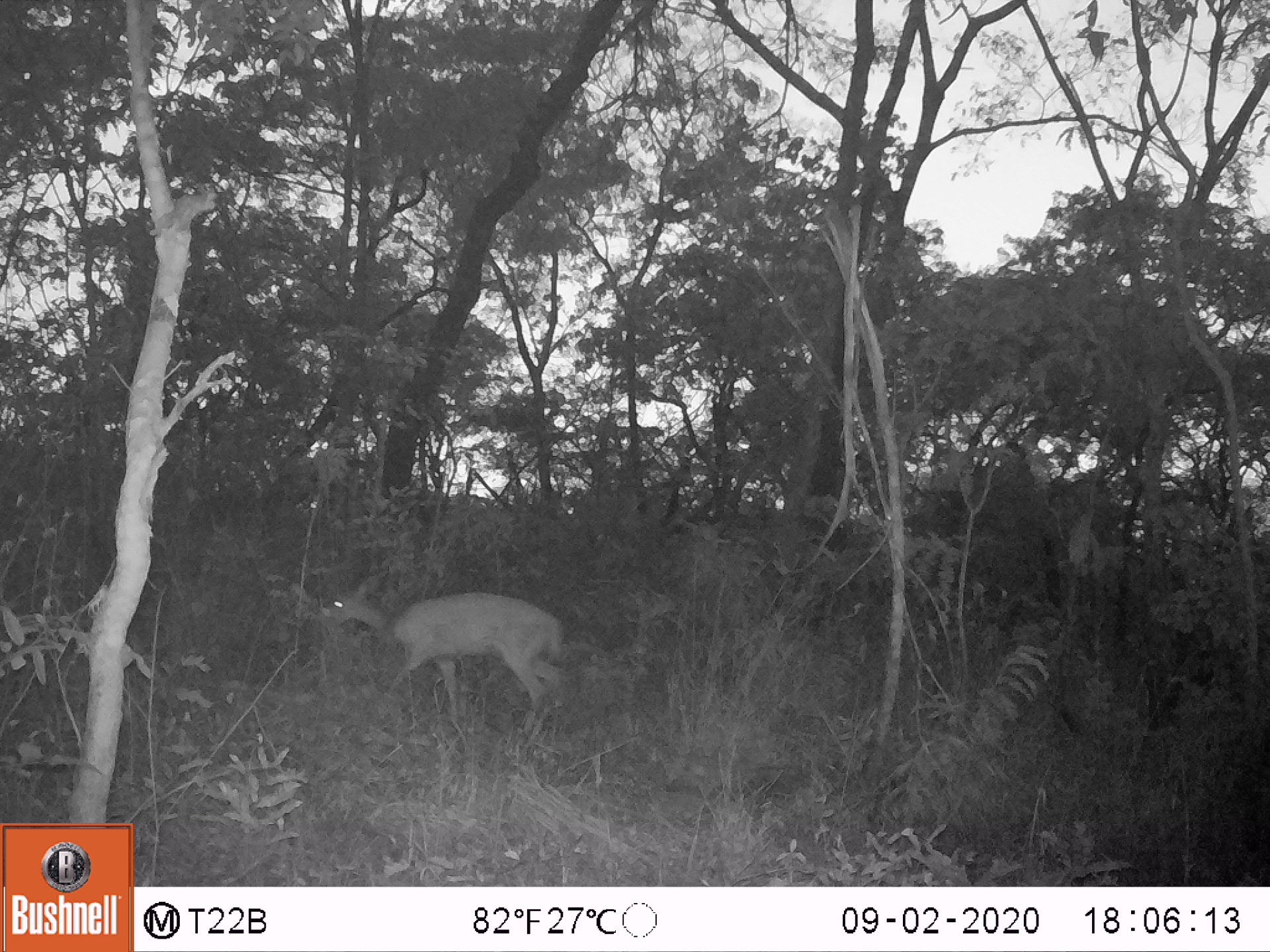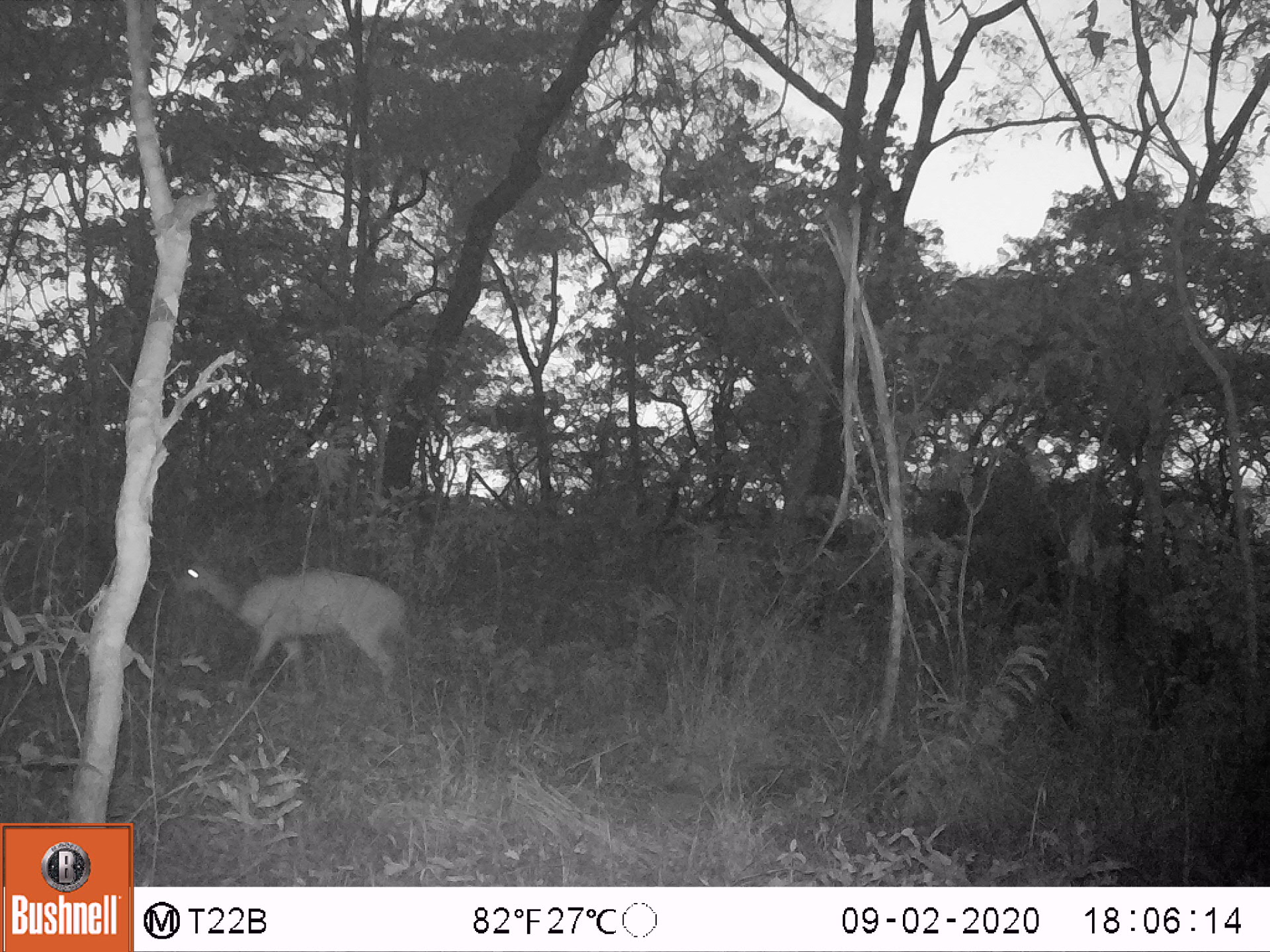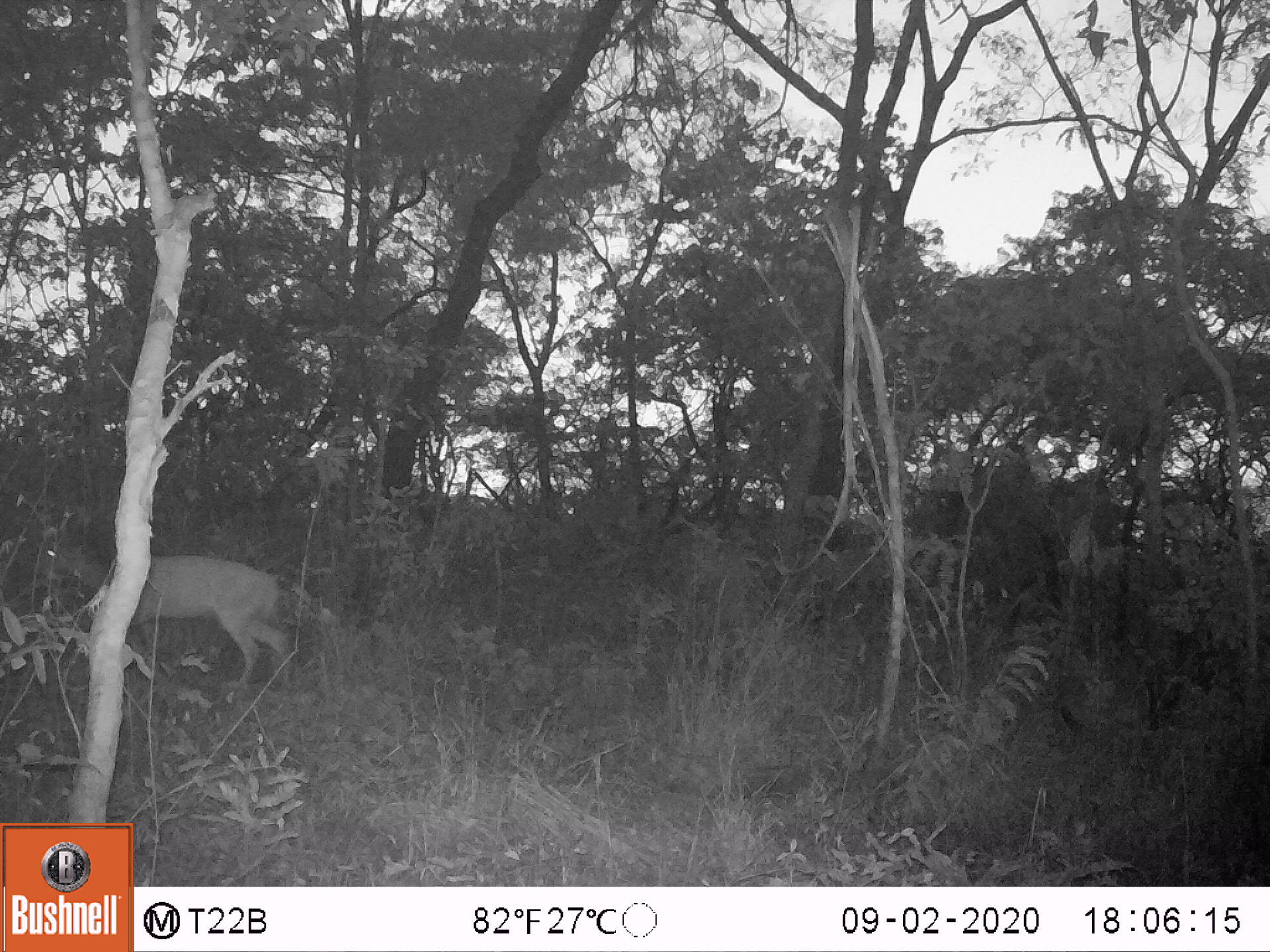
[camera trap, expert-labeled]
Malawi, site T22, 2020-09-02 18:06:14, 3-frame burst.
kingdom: Animalia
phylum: Chordata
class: Mammalia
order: Artiodactyla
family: Bovidae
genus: Tragelaphus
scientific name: Tragelaphus sylvaticus sylvaticus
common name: cape bushbuck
Cape bushbuck (Tragelaphus sylvaticus sylvaticus), count 1.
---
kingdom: Animalia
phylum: Chordata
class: Mammalia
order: Artiodactyla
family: Bovidae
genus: Sylvicapra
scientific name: Sylvicapra grimmia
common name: common duiker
Common duiker (Sylvicapra grimmia), count 1.